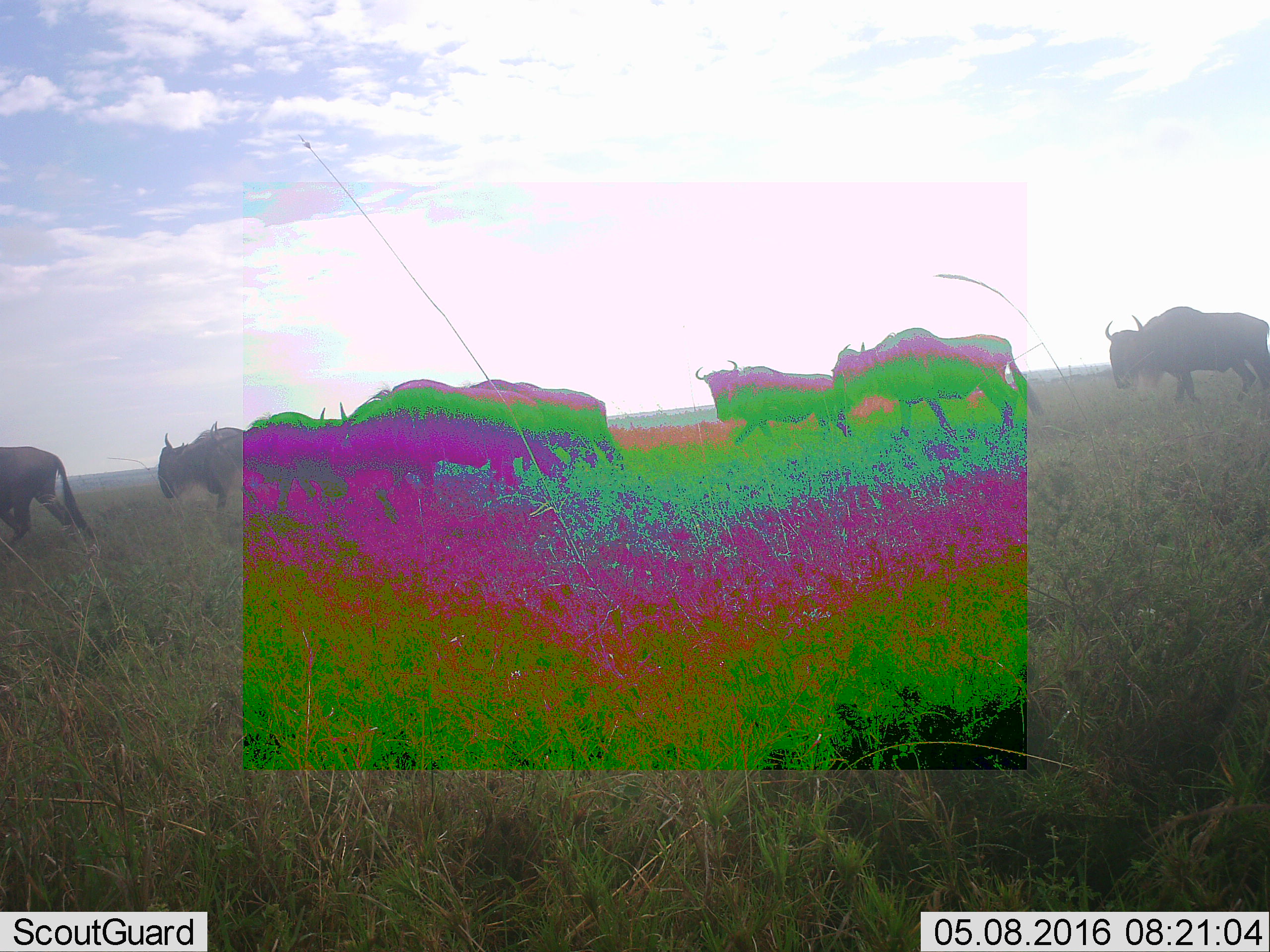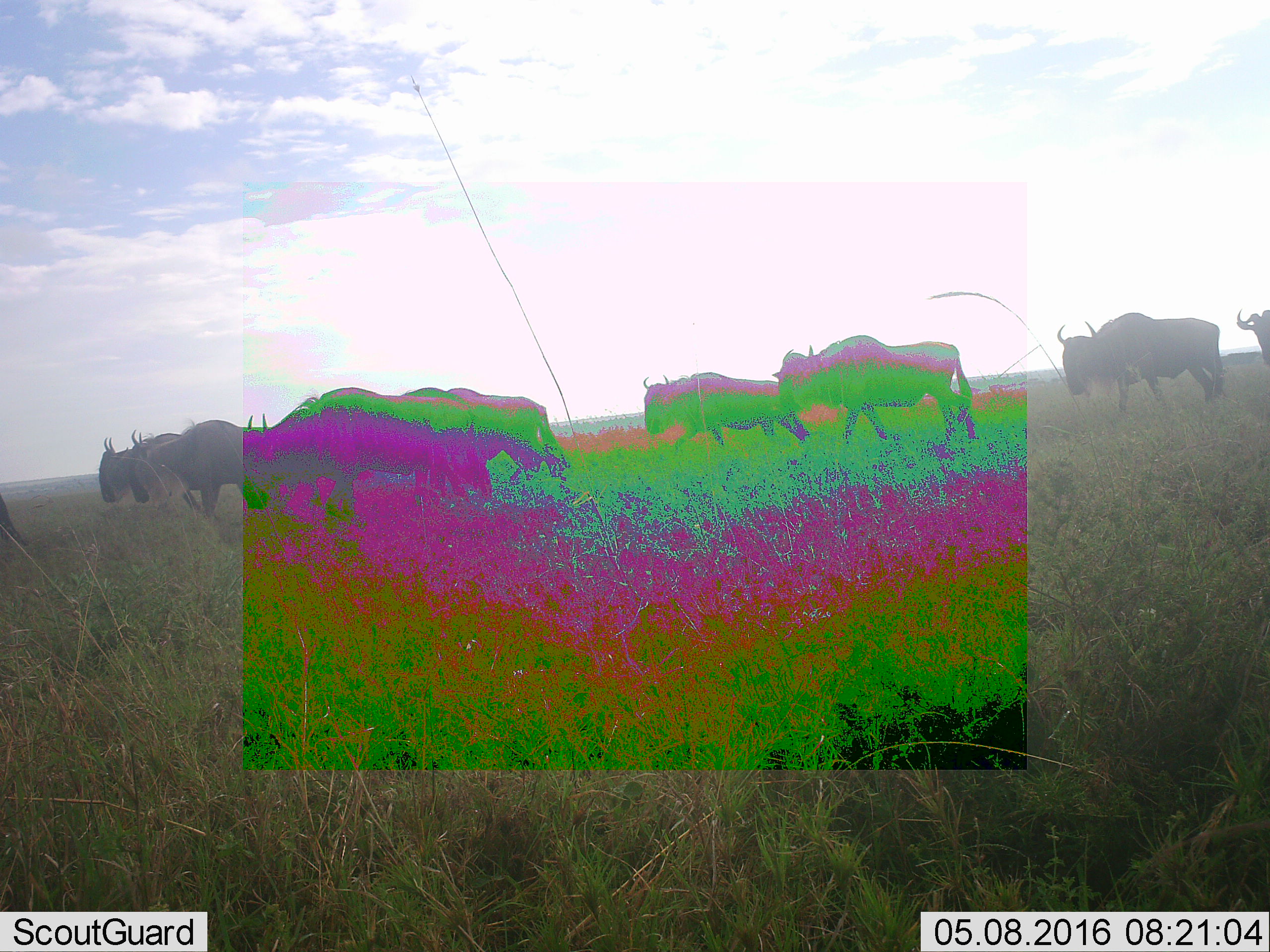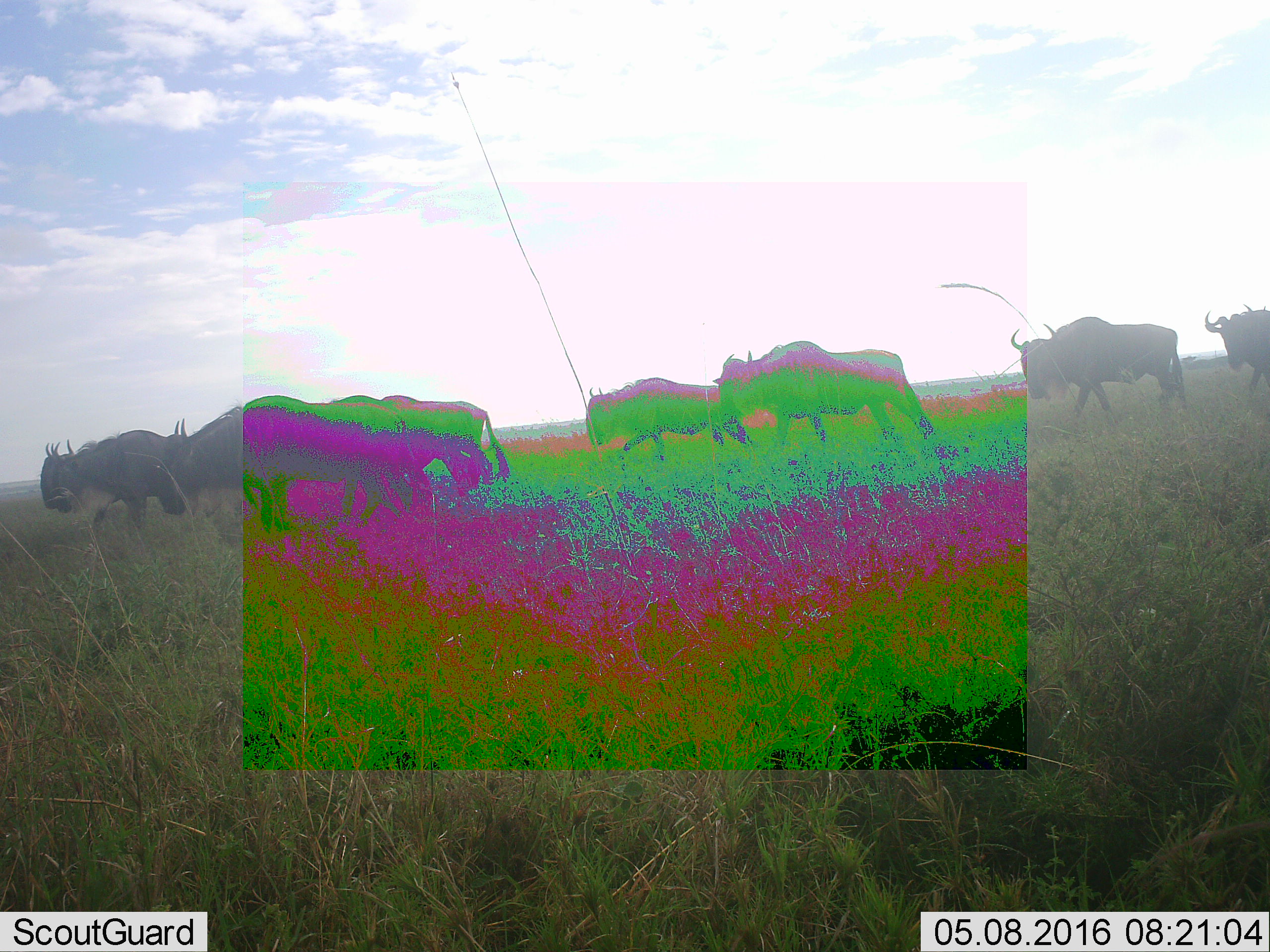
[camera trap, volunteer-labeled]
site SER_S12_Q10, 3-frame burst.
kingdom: Animalia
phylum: Chordata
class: Mammalia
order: Artiodactyla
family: Bovidae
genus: Connochaetes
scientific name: Connochaetes taurinus taurinus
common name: blue wildebeest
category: wildebeestblue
Wildebeestblue (blue wildebeest) (Connochaetes taurinus taurinus), count 9. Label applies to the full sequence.